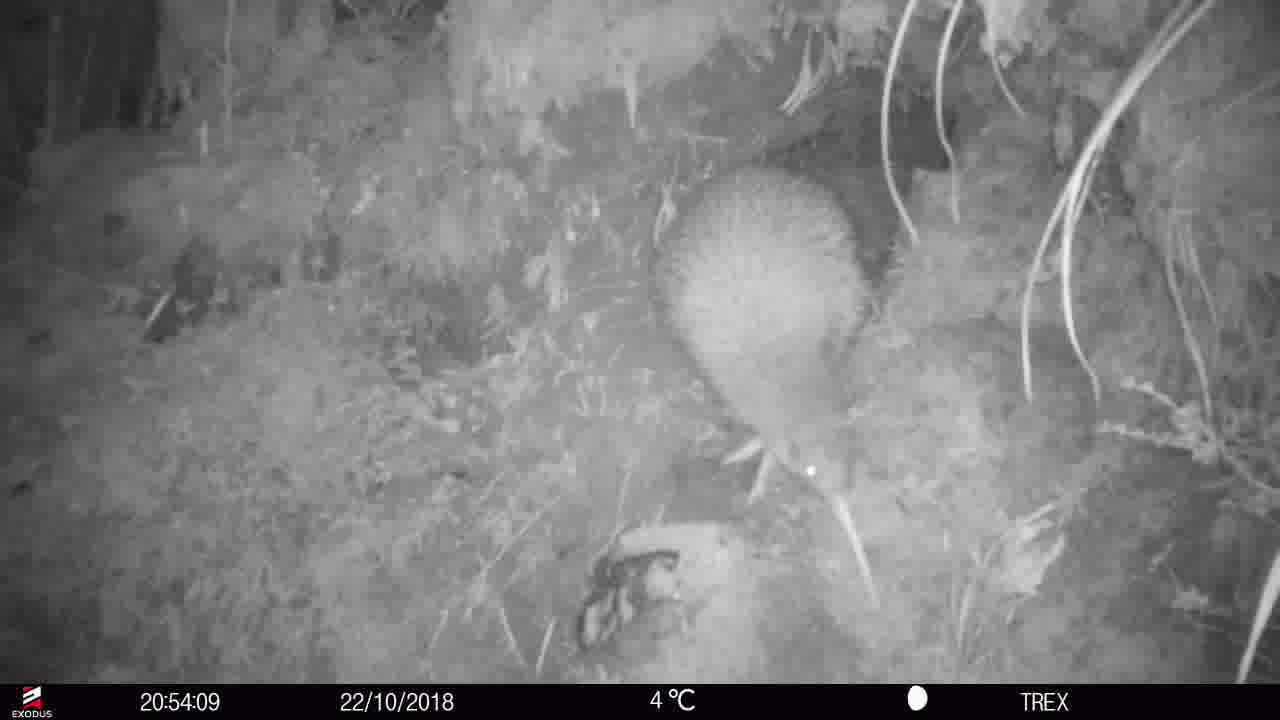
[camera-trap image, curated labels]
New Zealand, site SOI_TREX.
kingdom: Animalia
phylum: Chordata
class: Aves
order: Apterygiformes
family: Apterygidae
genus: Apteryx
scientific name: Apteryx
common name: kiwi